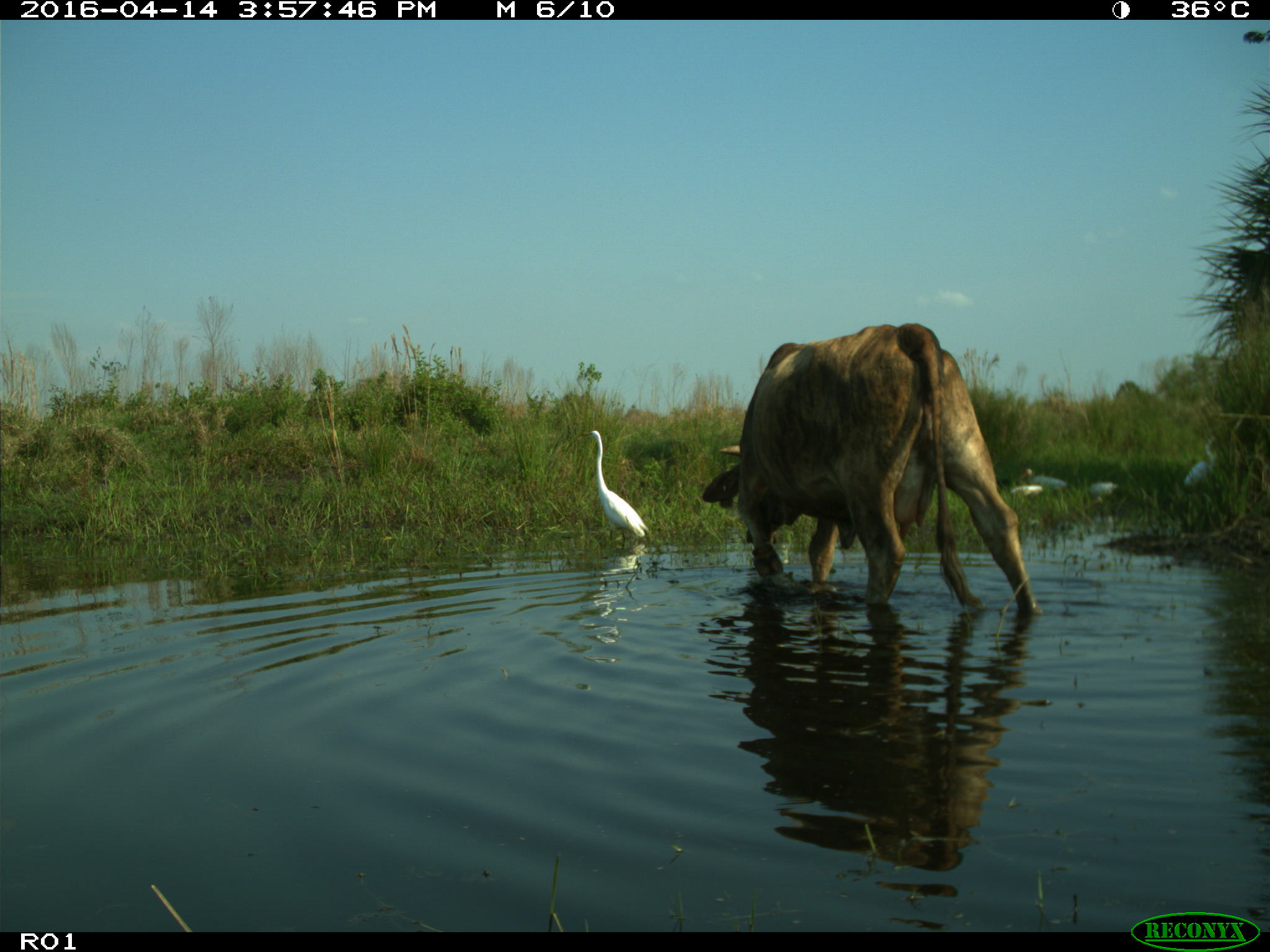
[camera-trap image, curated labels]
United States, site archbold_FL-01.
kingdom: Animalia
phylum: Chordata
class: Mammalia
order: Artiodactyla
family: Bovidae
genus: Bos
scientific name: Bos taurus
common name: domestic cow